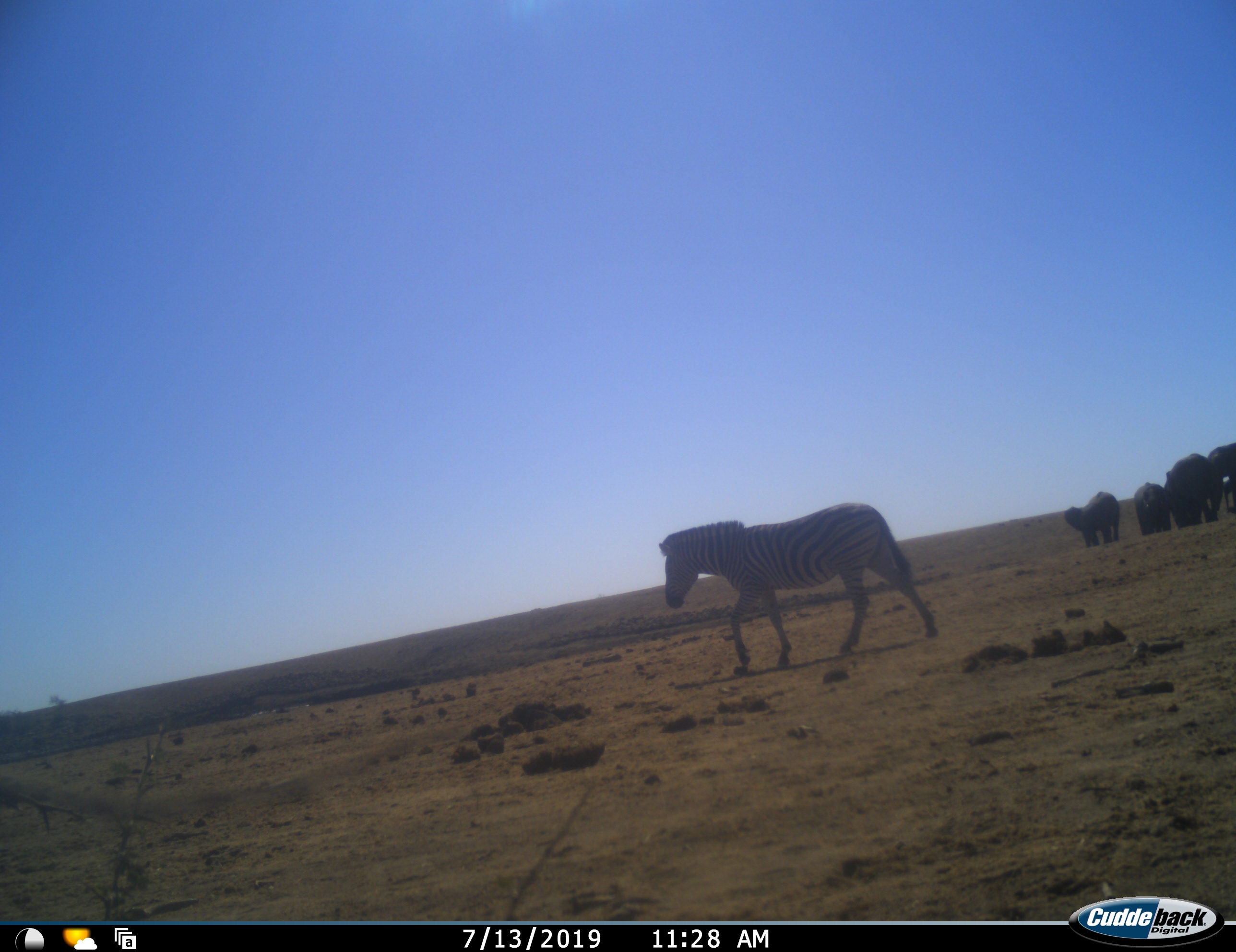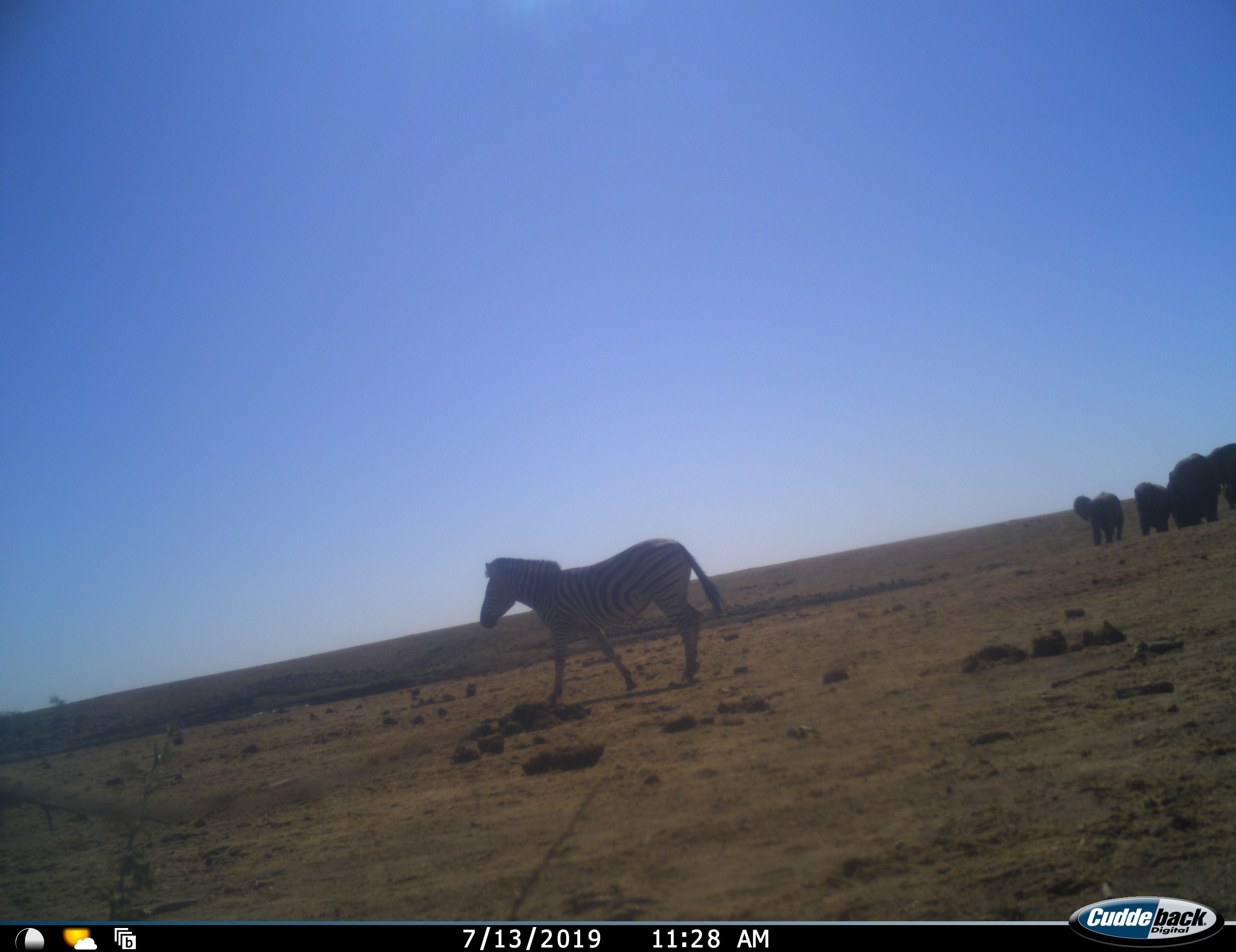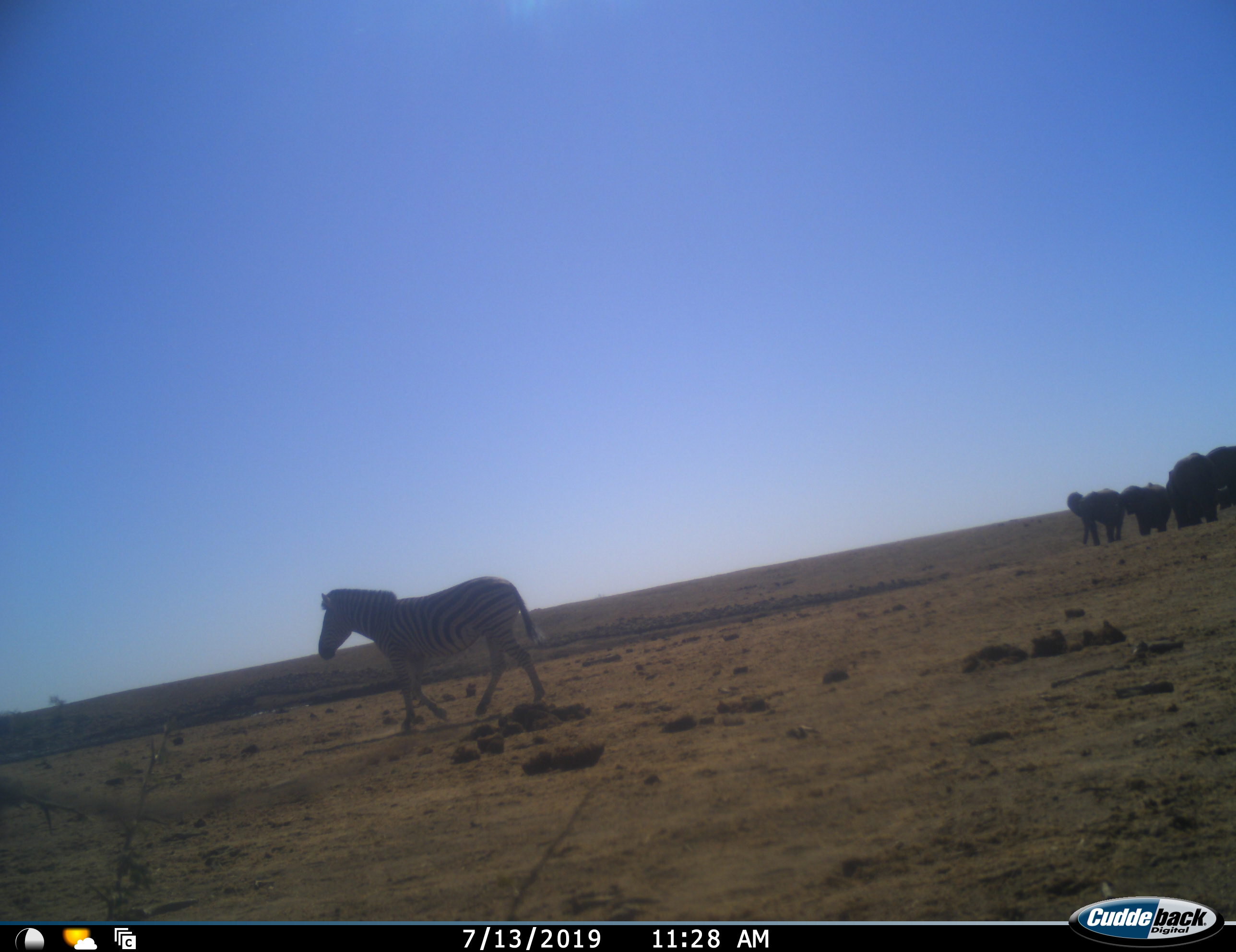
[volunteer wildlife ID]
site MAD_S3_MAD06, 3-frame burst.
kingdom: Animalia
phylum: Chordata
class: Mammalia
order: Proboscidea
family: Elephantidae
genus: Loxodonta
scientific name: Loxodonta africana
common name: african bush elephant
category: elephant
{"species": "elephant (african bush elephant) (Loxodonta africana)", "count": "4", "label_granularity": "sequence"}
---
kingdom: Animalia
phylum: Chordata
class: Mammalia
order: Perissodactyla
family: Equidae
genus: Equus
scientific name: Equus quagga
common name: plains zebra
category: zebraplains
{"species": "zebraplains (plains zebra) (Equus quagga)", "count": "1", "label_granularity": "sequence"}